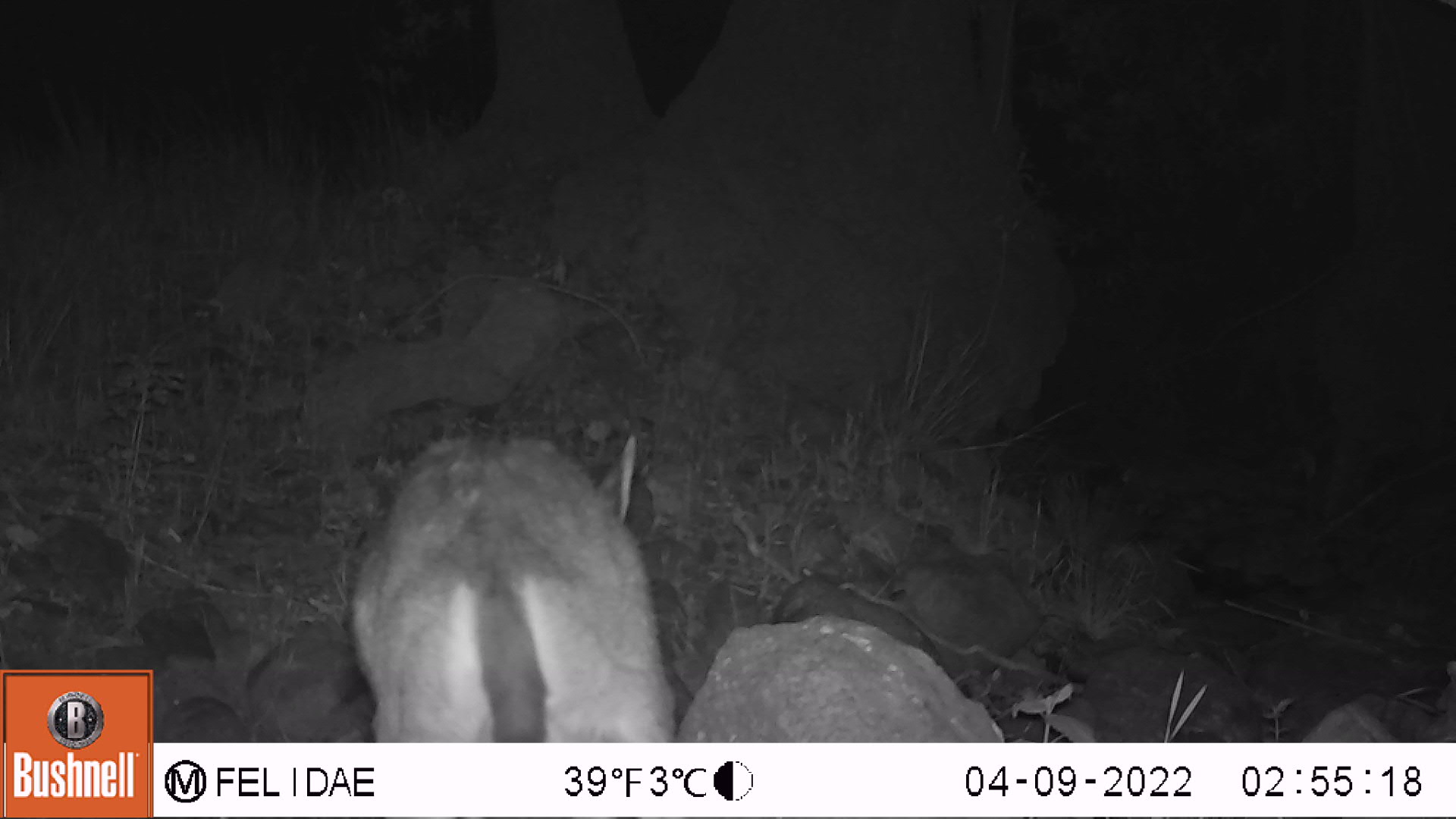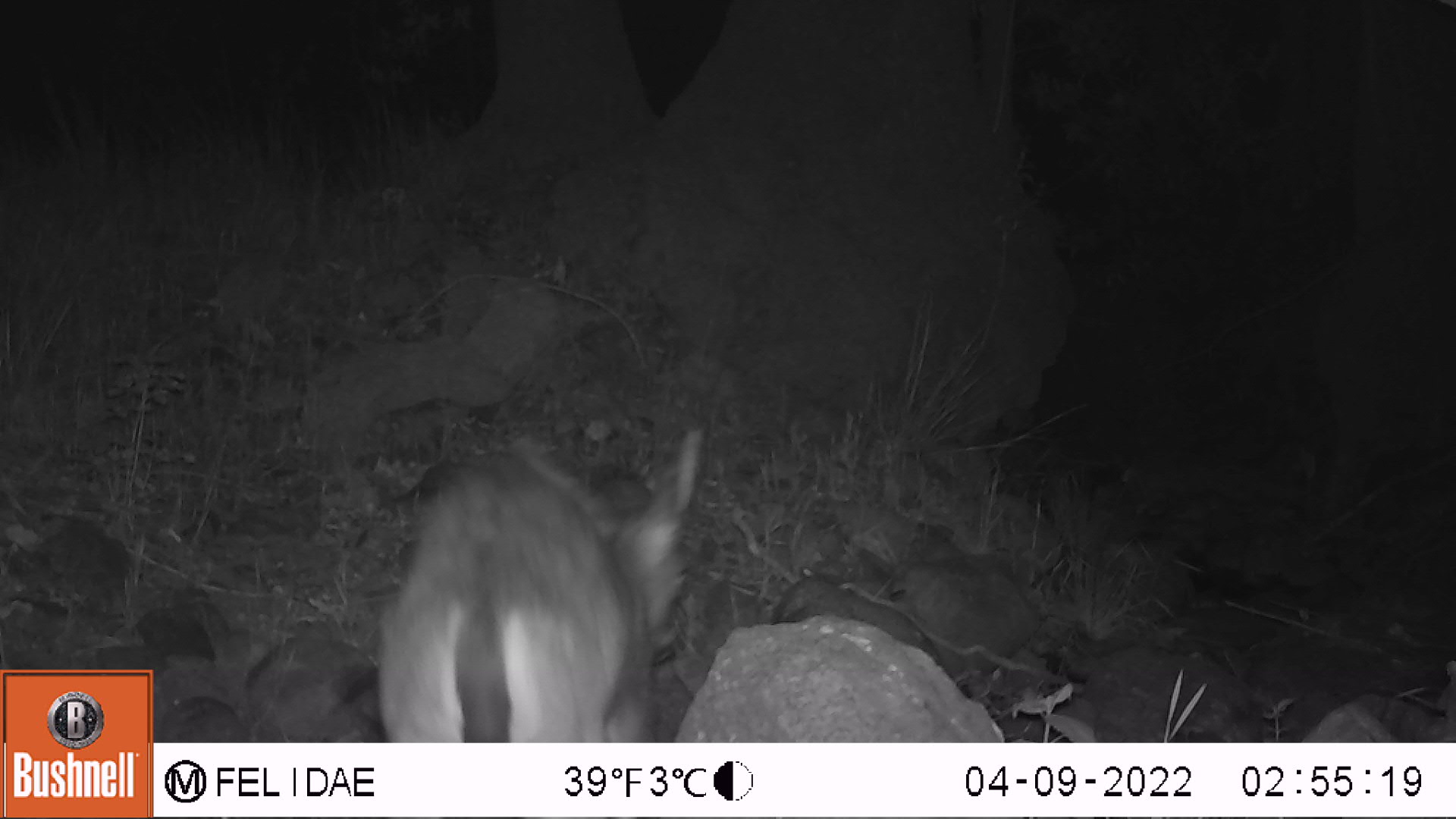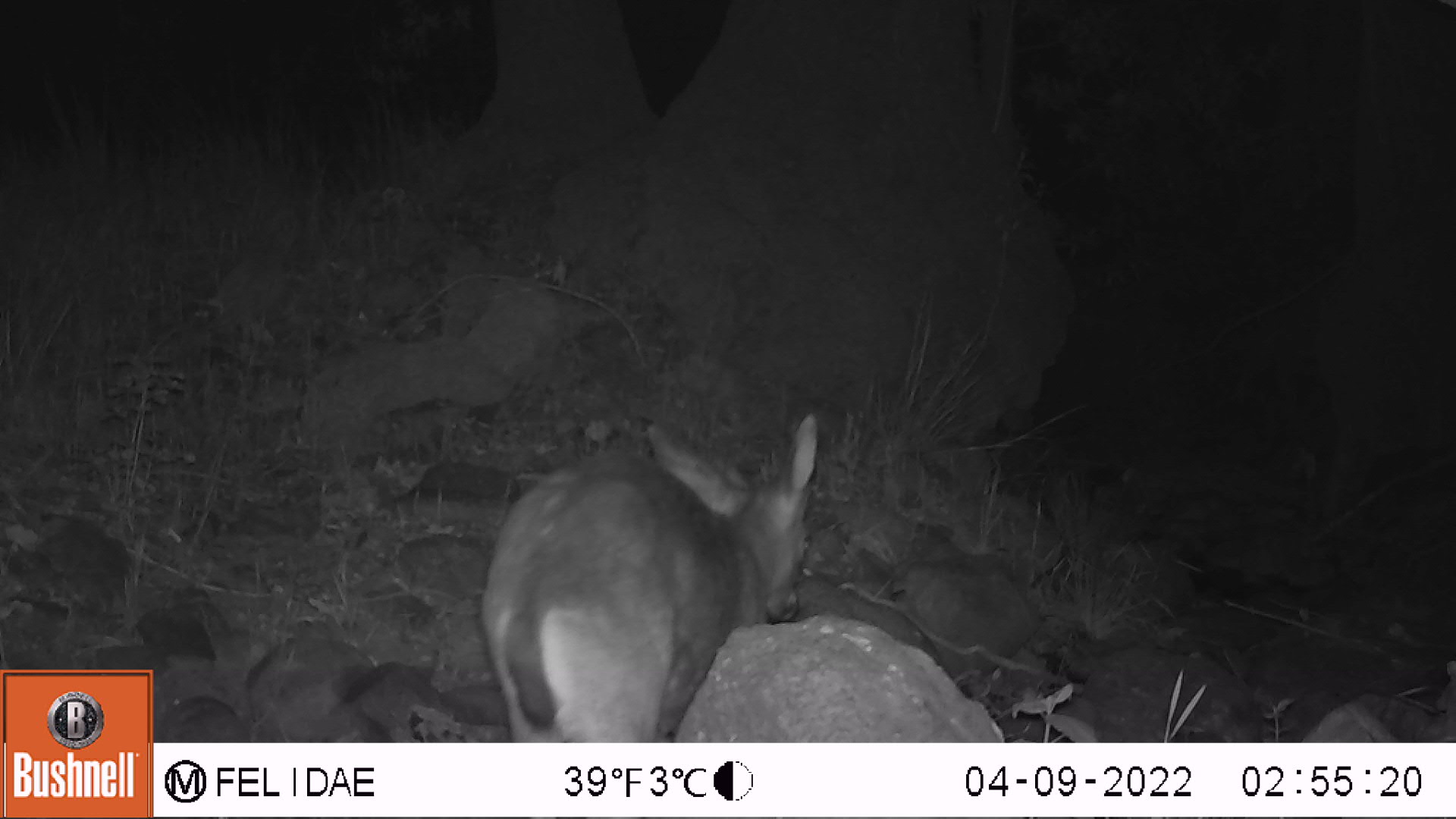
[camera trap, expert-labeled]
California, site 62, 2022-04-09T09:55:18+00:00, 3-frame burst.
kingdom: Animalia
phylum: Chordata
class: Mammalia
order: Artiodactyla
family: Cervidae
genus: Odocoileus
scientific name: Odocoileus hemionus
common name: mule deer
Mule deer (Odocoileus hemionus).